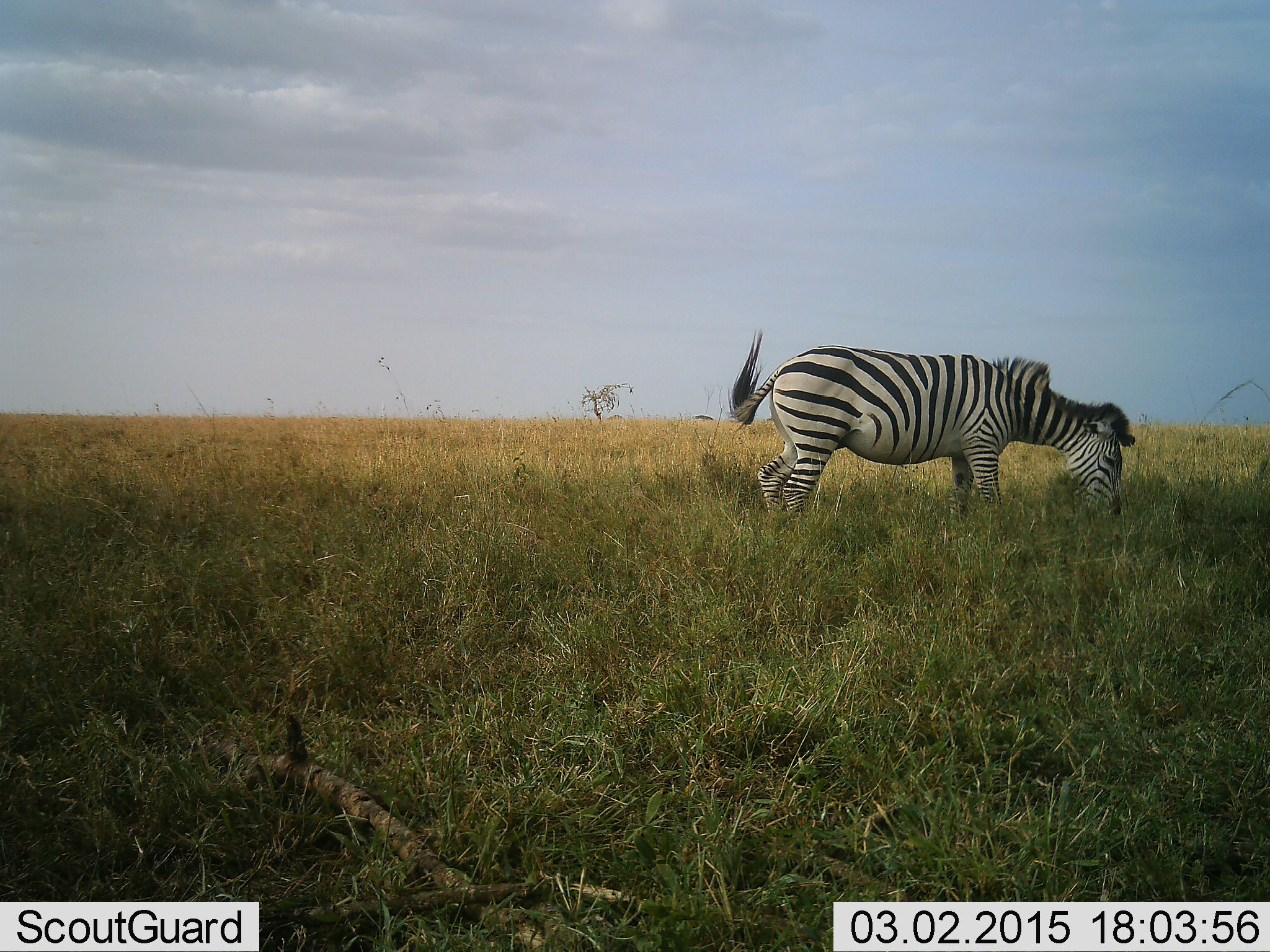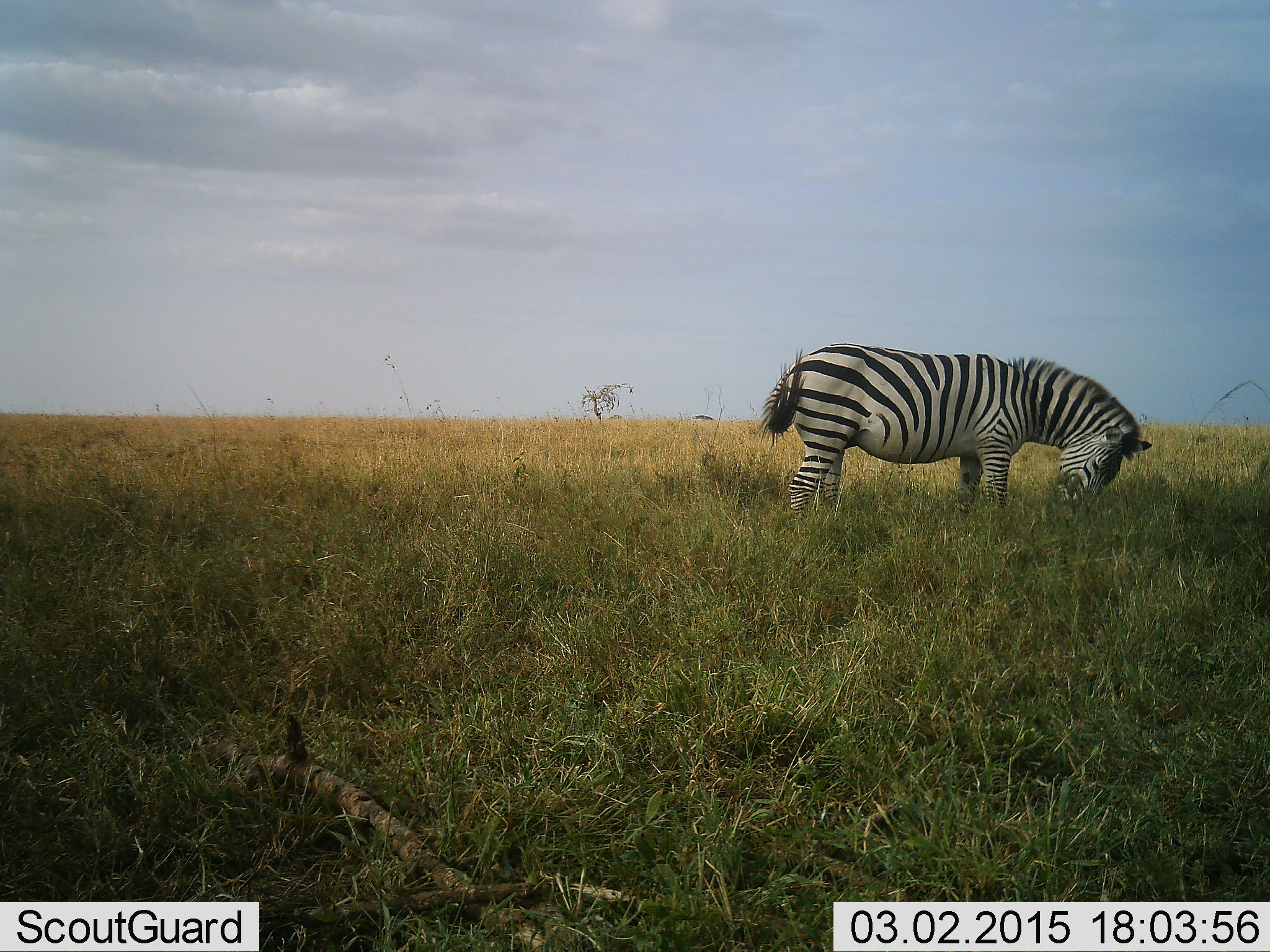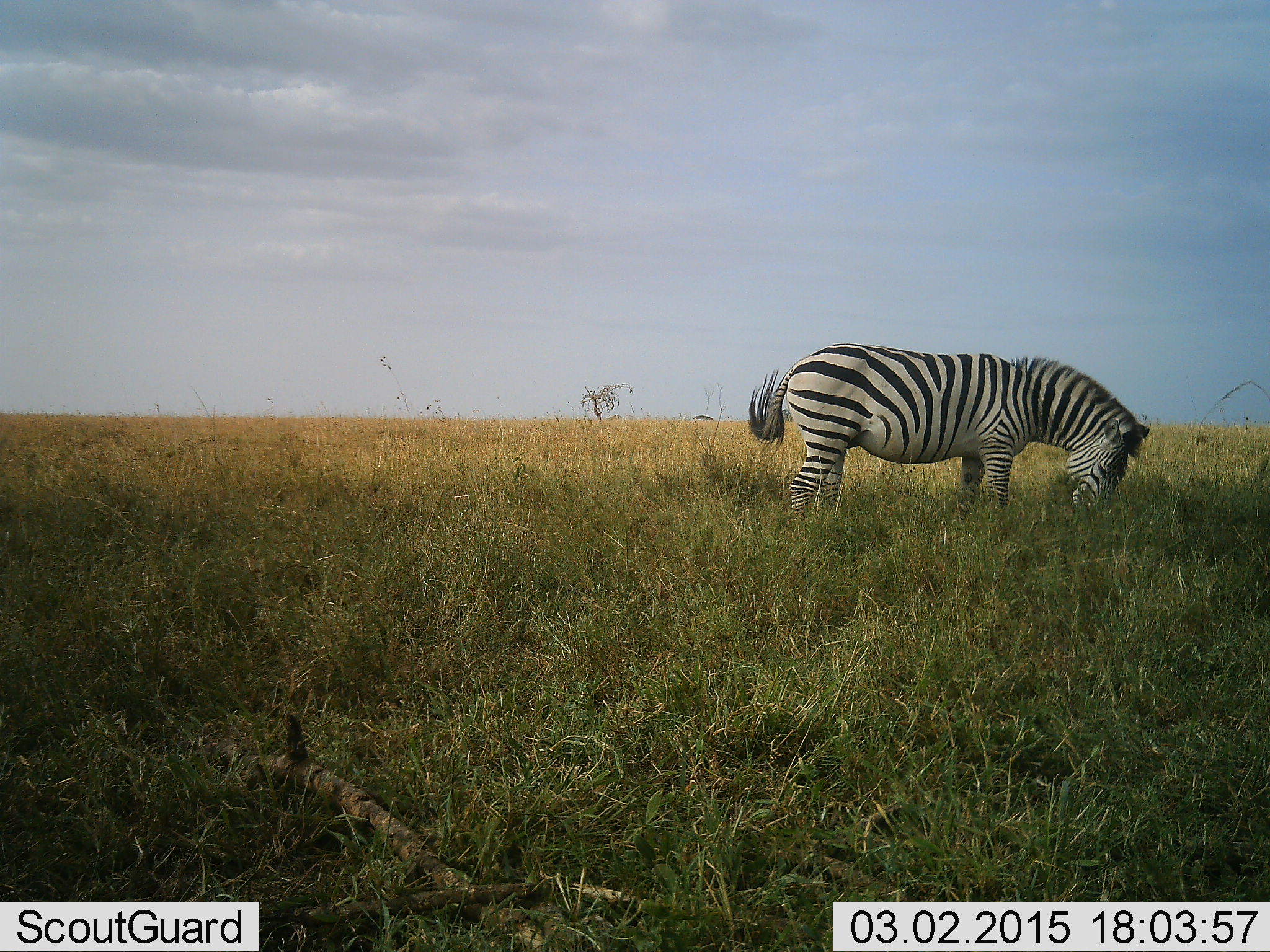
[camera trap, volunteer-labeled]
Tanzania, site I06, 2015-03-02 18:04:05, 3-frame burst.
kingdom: Animalia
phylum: Chordata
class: Mammalia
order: Perissodactyla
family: Equidae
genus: Equus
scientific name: Equus quagga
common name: plains zebra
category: zebra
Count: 1.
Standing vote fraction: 20%.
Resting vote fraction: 0%.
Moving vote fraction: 0%.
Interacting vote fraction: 0%.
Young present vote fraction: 0%.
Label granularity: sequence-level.